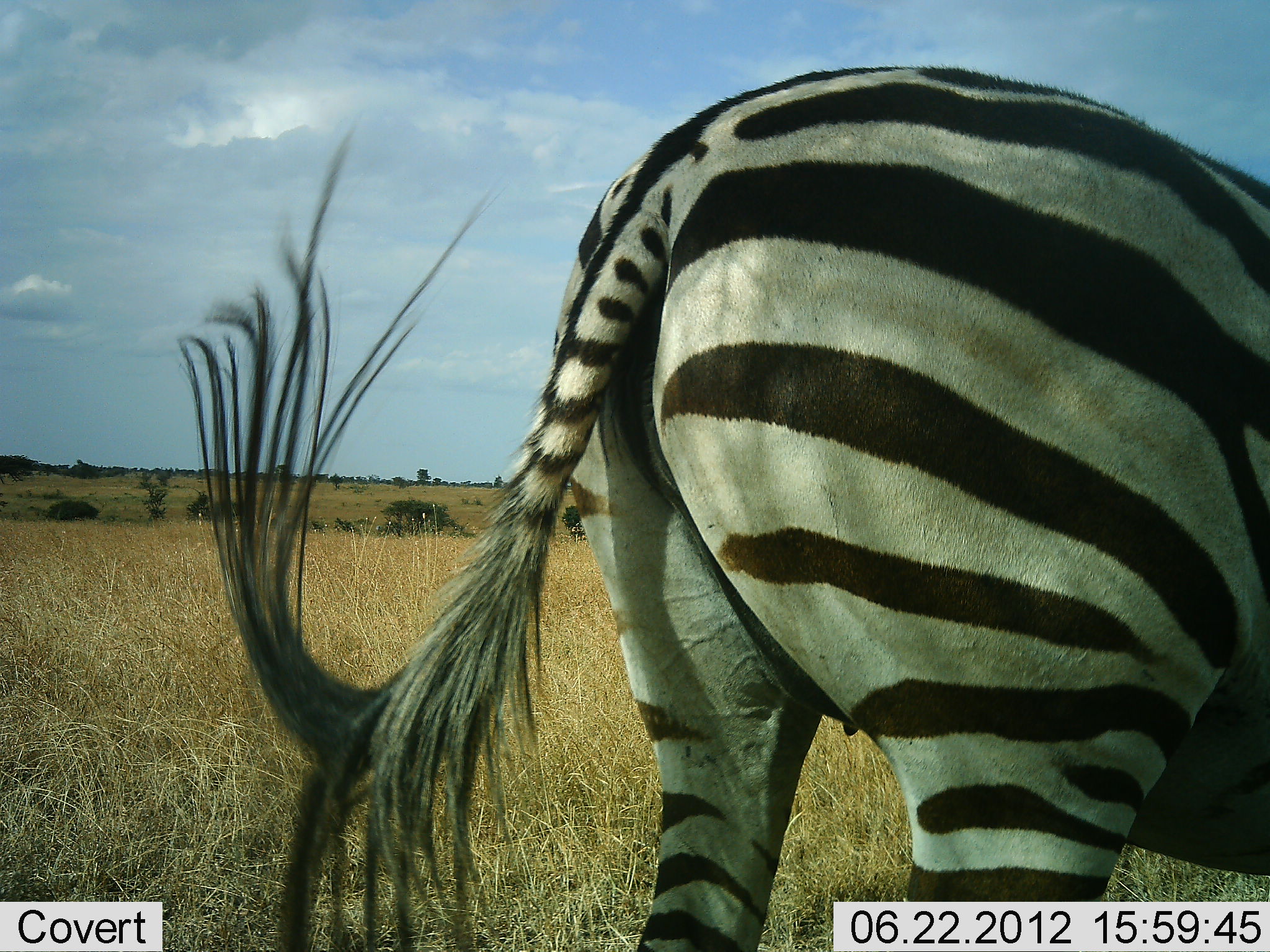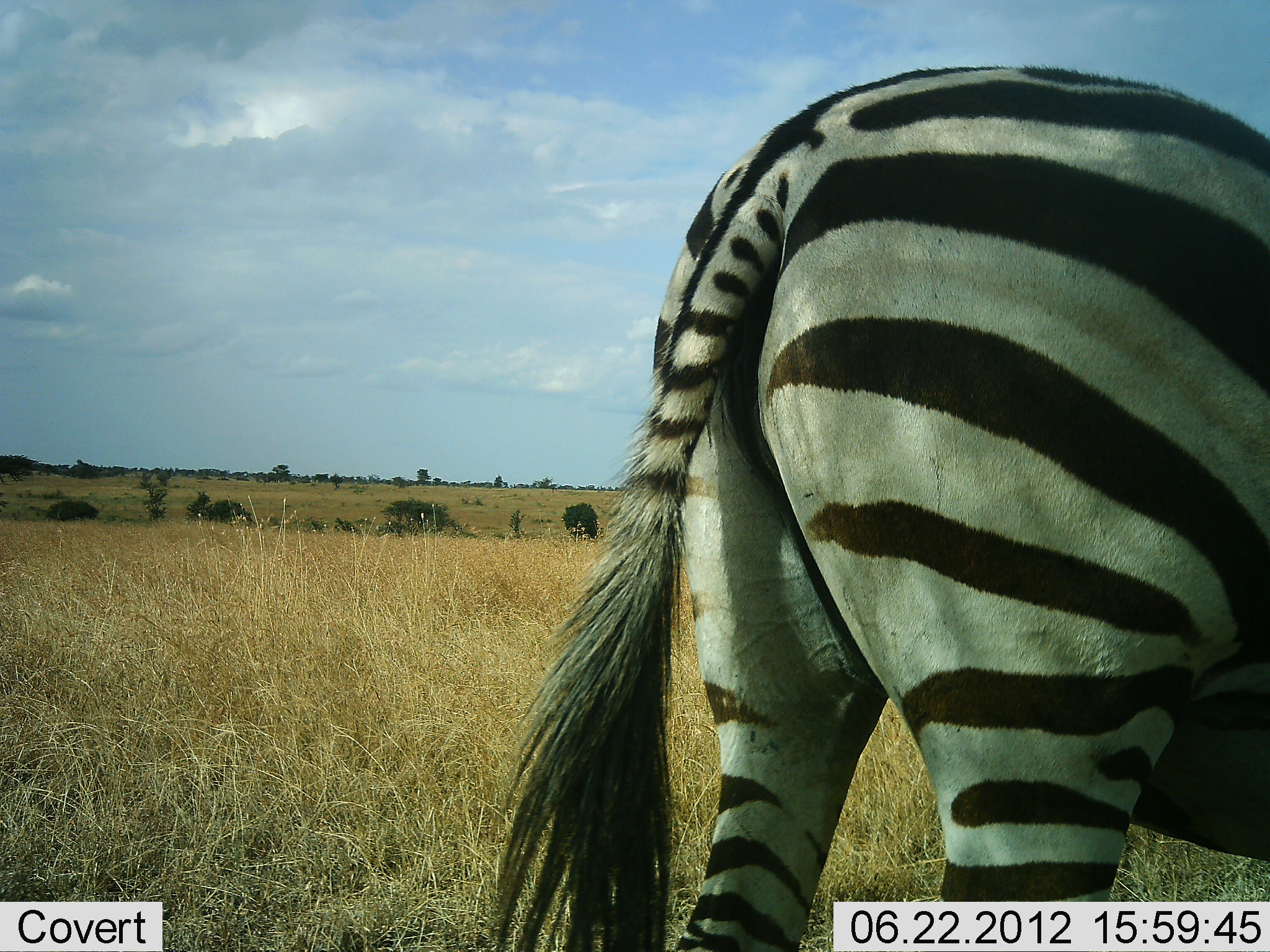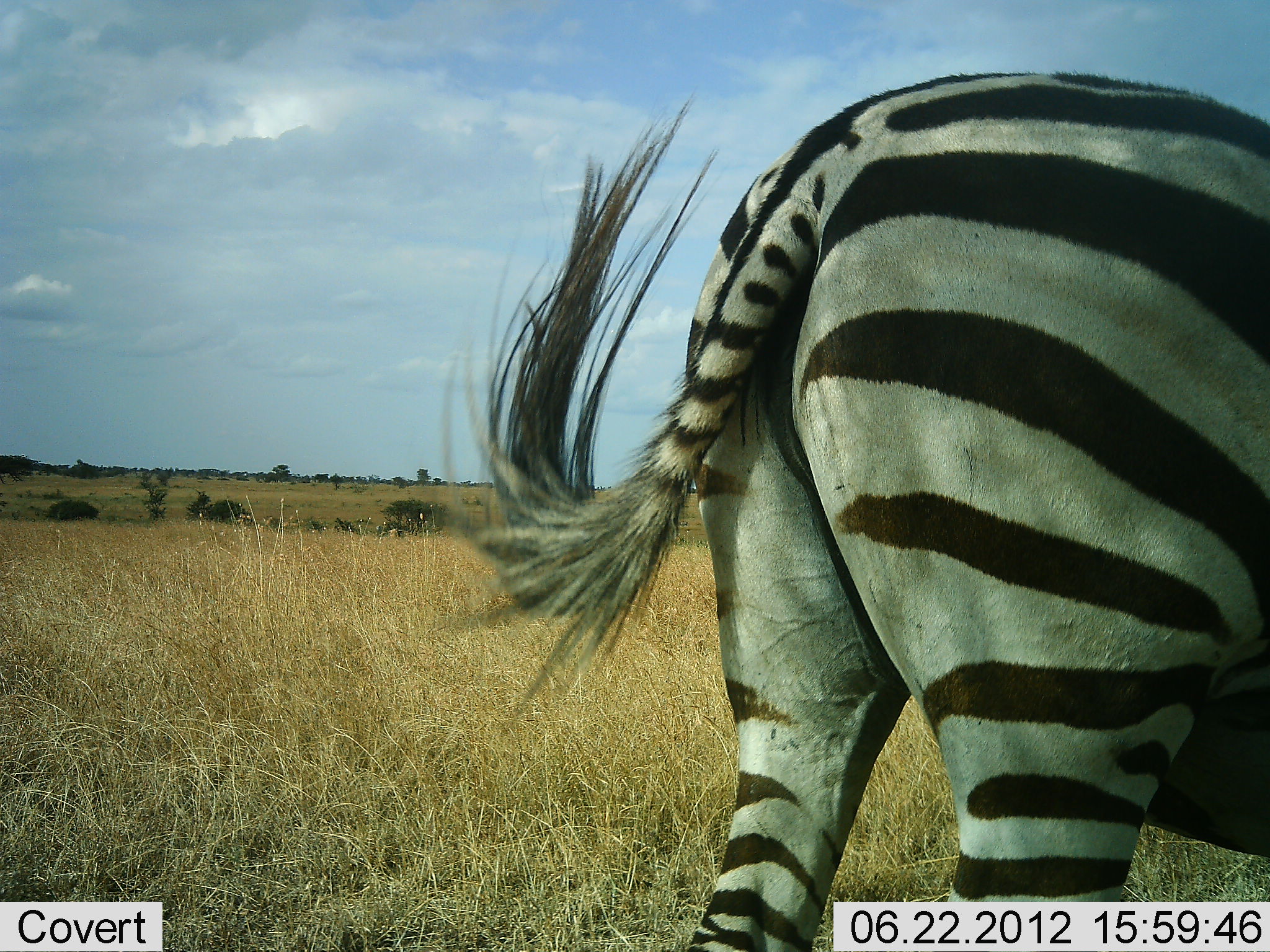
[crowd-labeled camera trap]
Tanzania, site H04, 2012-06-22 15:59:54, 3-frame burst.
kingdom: Animalia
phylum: Chordata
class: Mammalia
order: Perissodactyla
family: Equidae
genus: Equus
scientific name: Equus quagga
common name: plains zebra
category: zebra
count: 1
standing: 80%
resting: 0%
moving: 10%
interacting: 0%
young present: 0%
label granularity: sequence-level